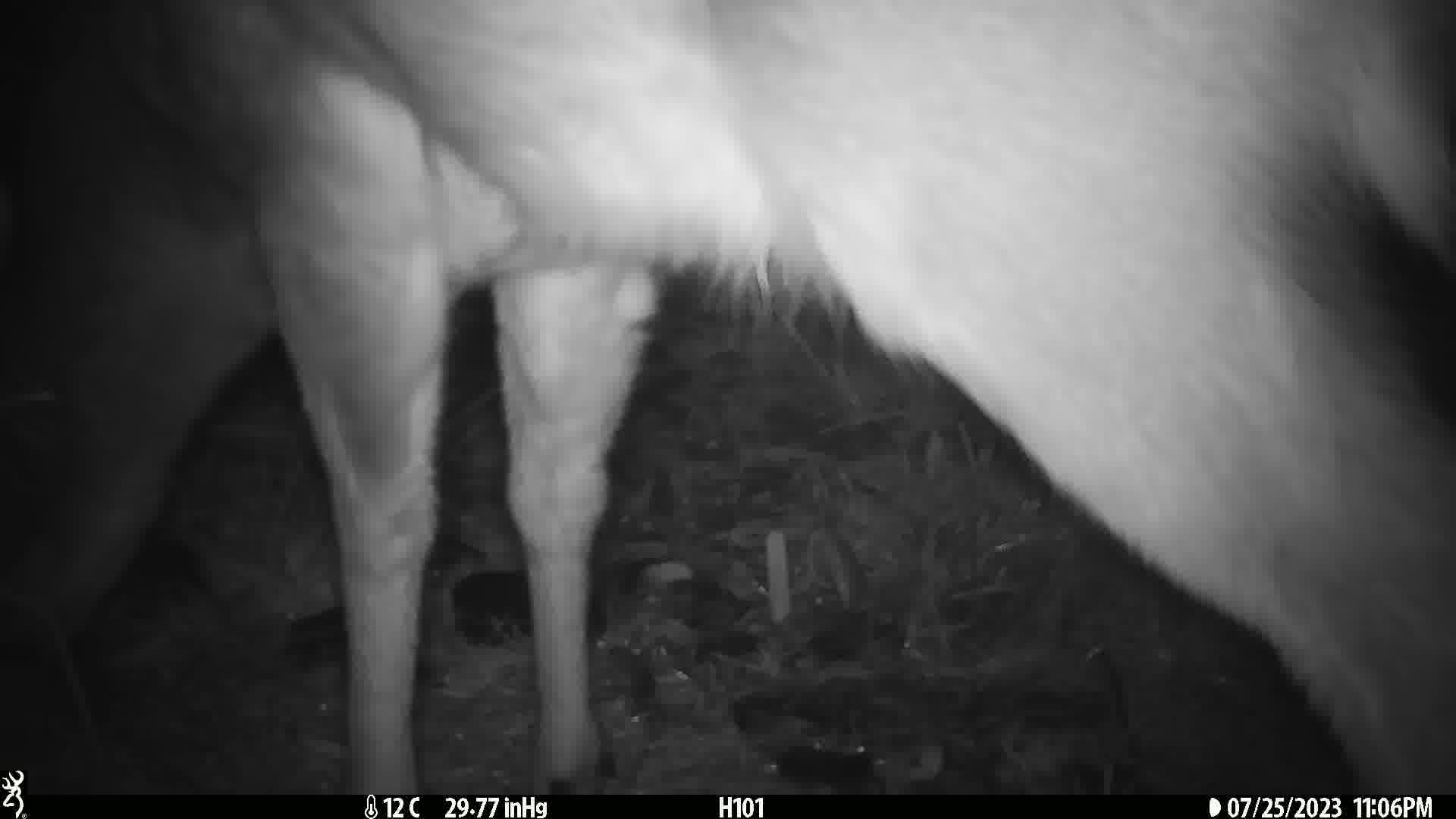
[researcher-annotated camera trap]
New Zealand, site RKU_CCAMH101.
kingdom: Animalia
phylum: Chordata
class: Mammalia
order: Artiodactyla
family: Cervidae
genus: Odocoileus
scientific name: Odocoileus virginianus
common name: white-tailed deer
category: white tailed deer